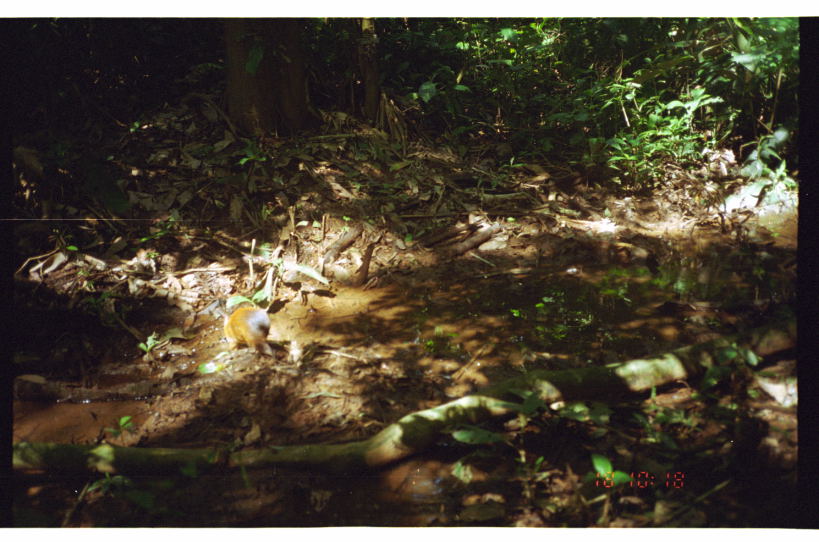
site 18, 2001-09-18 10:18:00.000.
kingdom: Animalia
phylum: Chordata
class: Mammalia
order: Rodentia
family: Dasyproctidae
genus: Dasyprocta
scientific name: Dasyprocta punctata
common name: central american agouti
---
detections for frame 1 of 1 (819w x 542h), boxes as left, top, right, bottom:
dasyprocta punctata: 215, 297, 273, 355